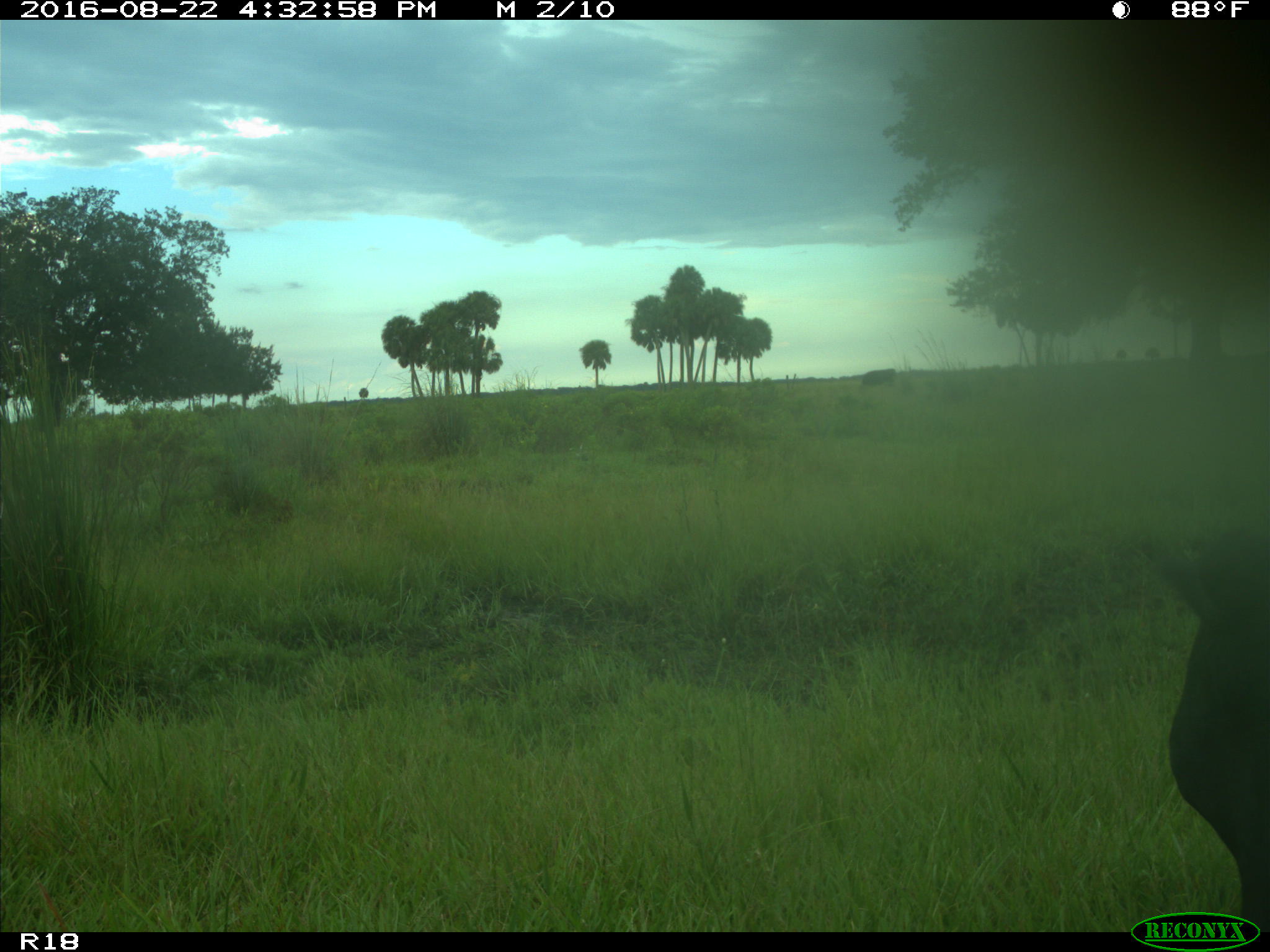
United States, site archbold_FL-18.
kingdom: Animalia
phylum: Chordata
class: Mammalia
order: Artiodactyla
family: Bovidae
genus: Bos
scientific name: Bos taurus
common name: domestic cow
Bos taurus (domestic cow).